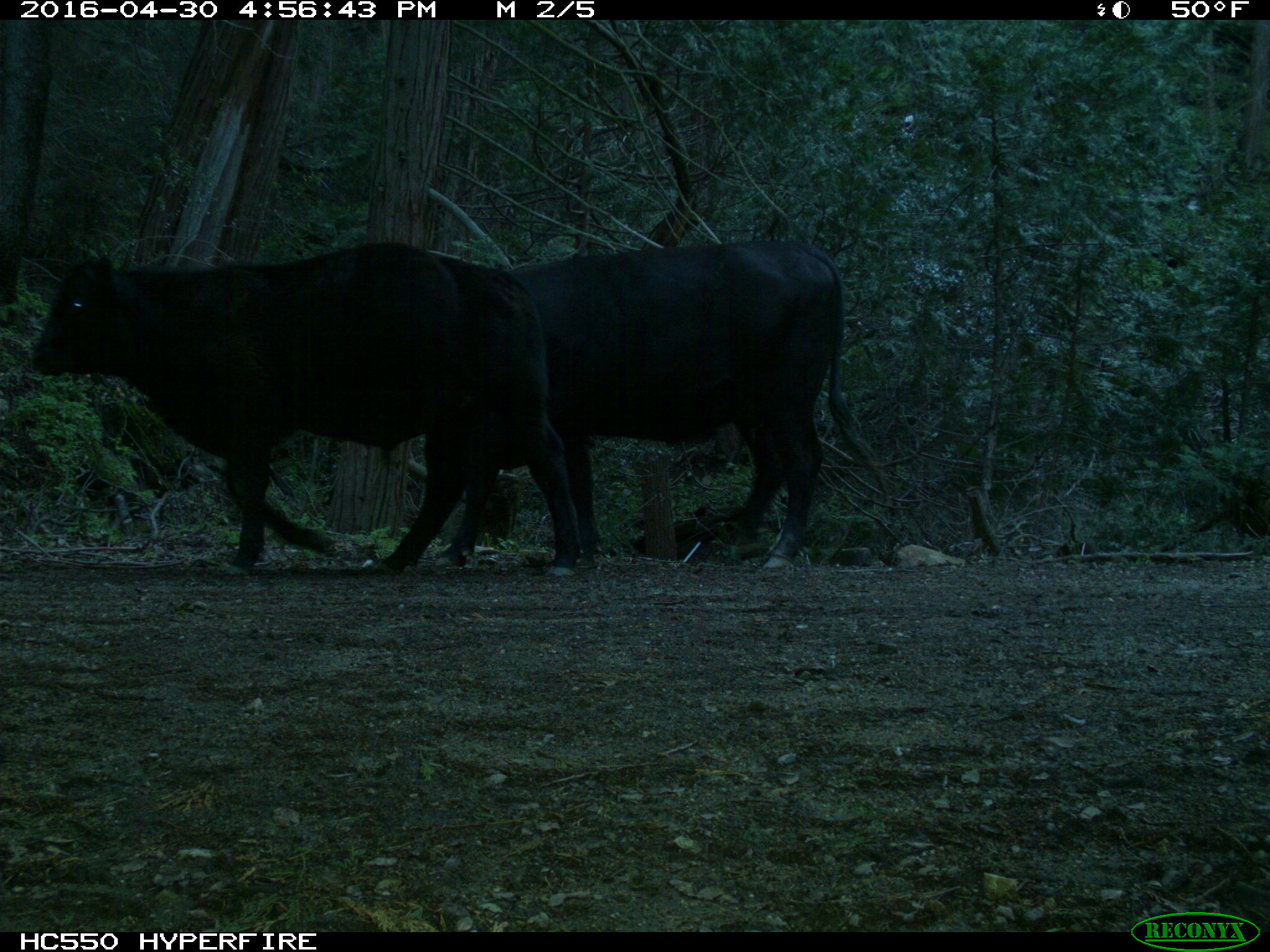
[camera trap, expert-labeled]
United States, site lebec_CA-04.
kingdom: Animalia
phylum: Chordata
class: Mammalia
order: Artiodactyla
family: Bovidae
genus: Bos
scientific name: Bos taurus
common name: domestic cow